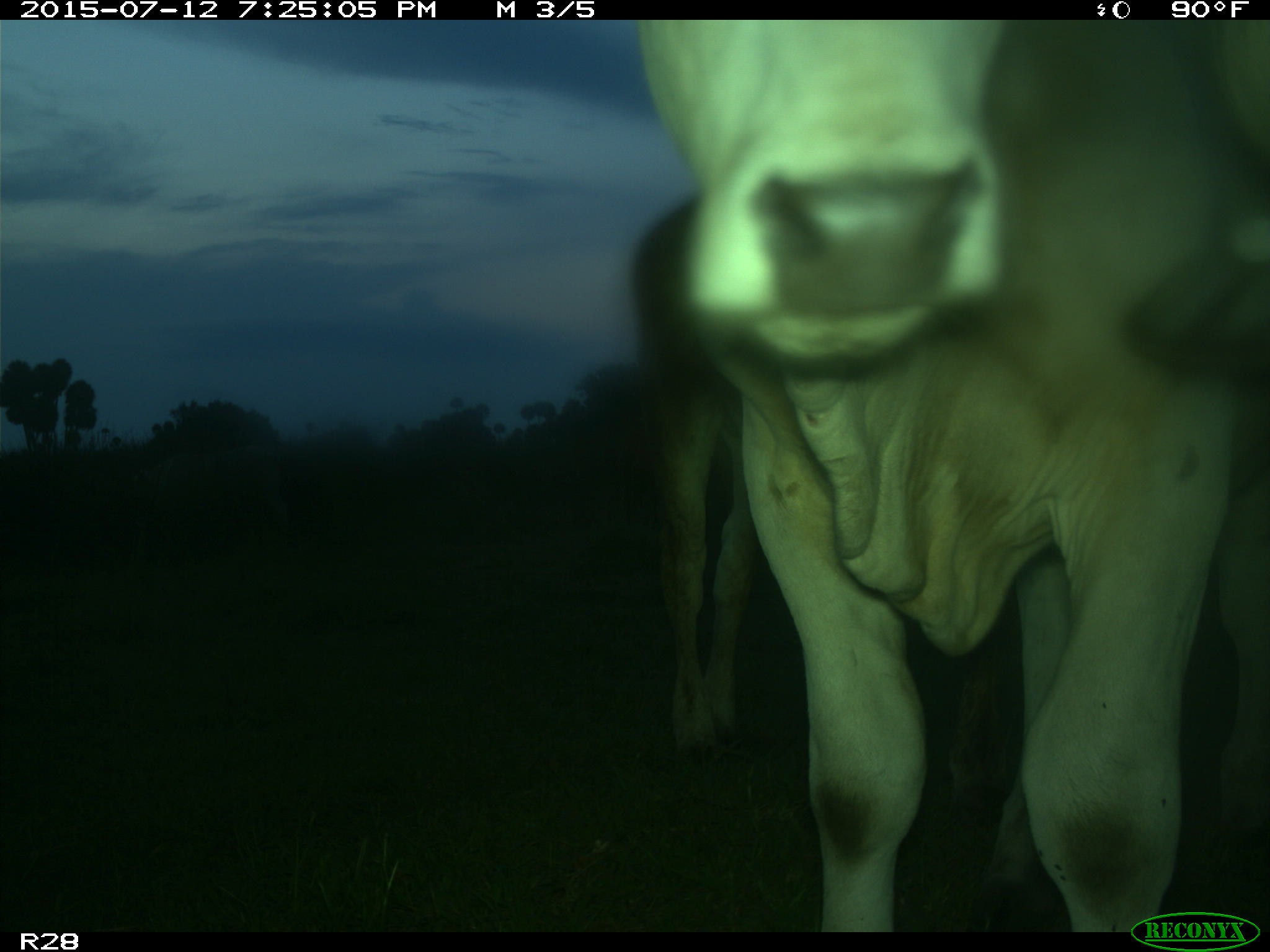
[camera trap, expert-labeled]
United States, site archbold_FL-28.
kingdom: Animalia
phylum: Chordata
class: Mammalia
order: Artiodactyla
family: Bovidae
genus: Bos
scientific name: Bos taurus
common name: domestic cow